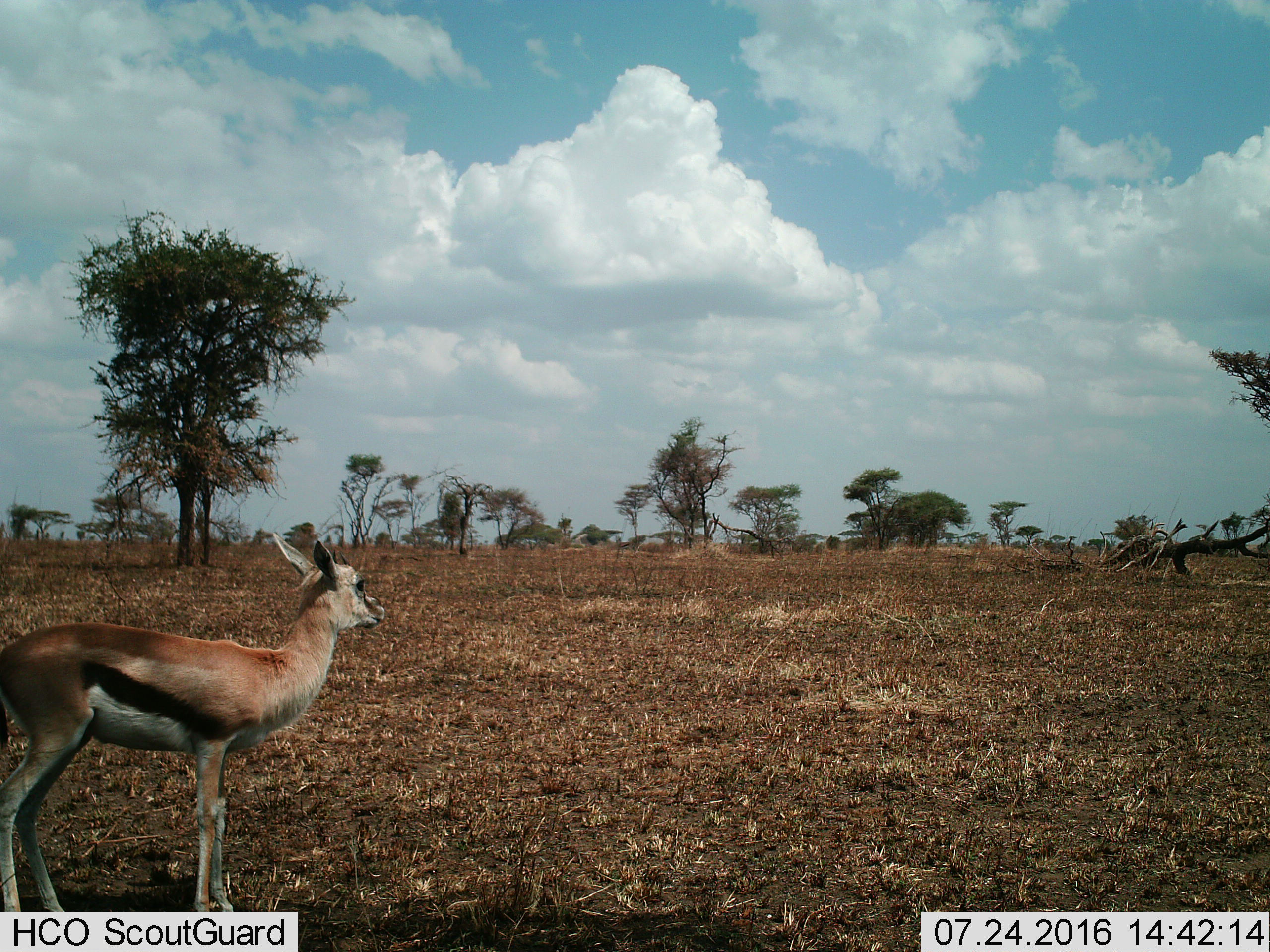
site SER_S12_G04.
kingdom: Animalia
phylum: Chordata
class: Mammalia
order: Artiodactyla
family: Bovidae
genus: Eudorcas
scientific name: Eudorcas thomsonii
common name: thomson's gazelle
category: gazellethomsons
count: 1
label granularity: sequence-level